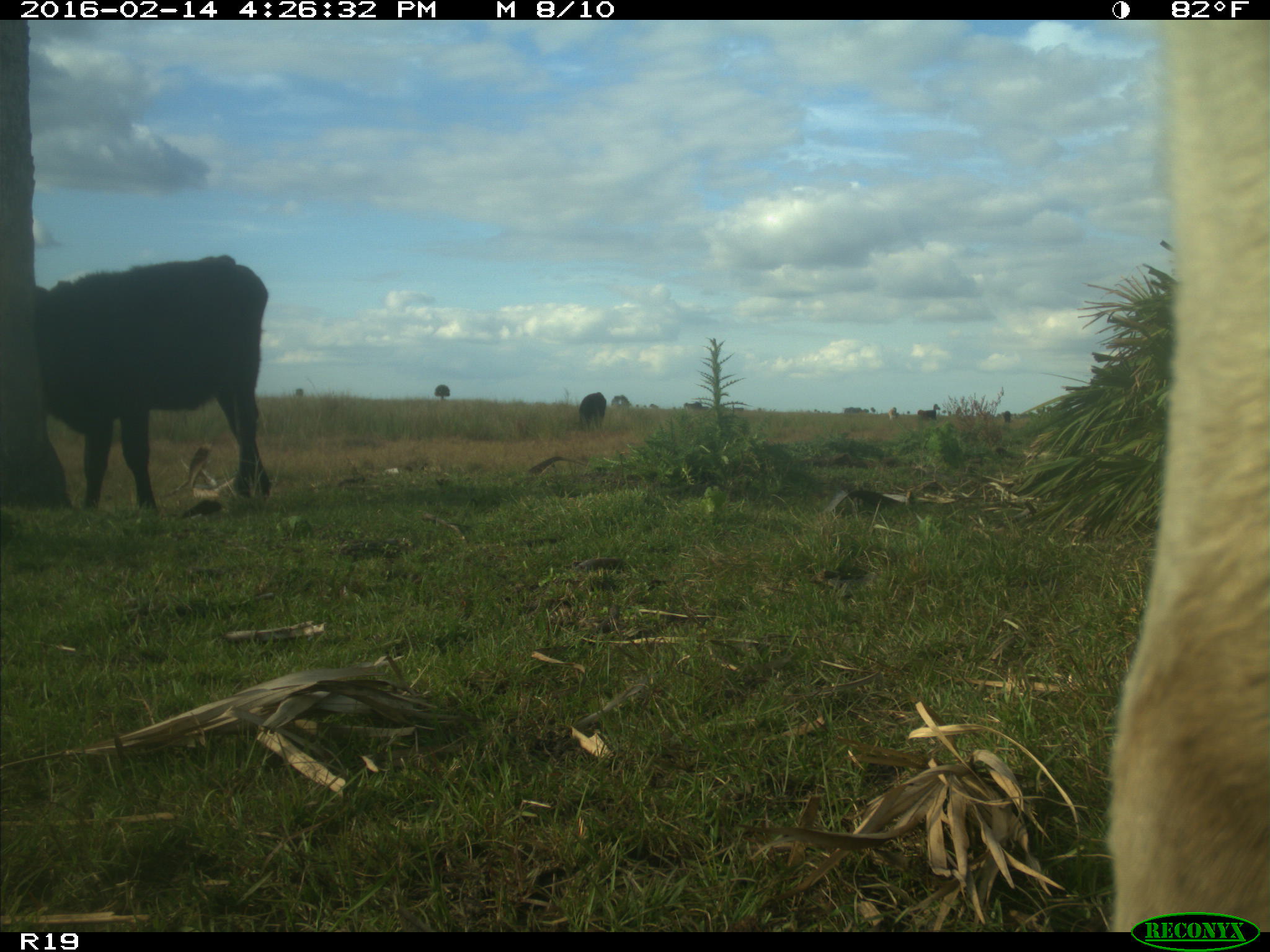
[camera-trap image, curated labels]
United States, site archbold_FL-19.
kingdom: Animalia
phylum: Chordata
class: Mammalia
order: Artiodactyla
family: Bovidae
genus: Bos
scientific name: Bos taurus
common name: domestic cow